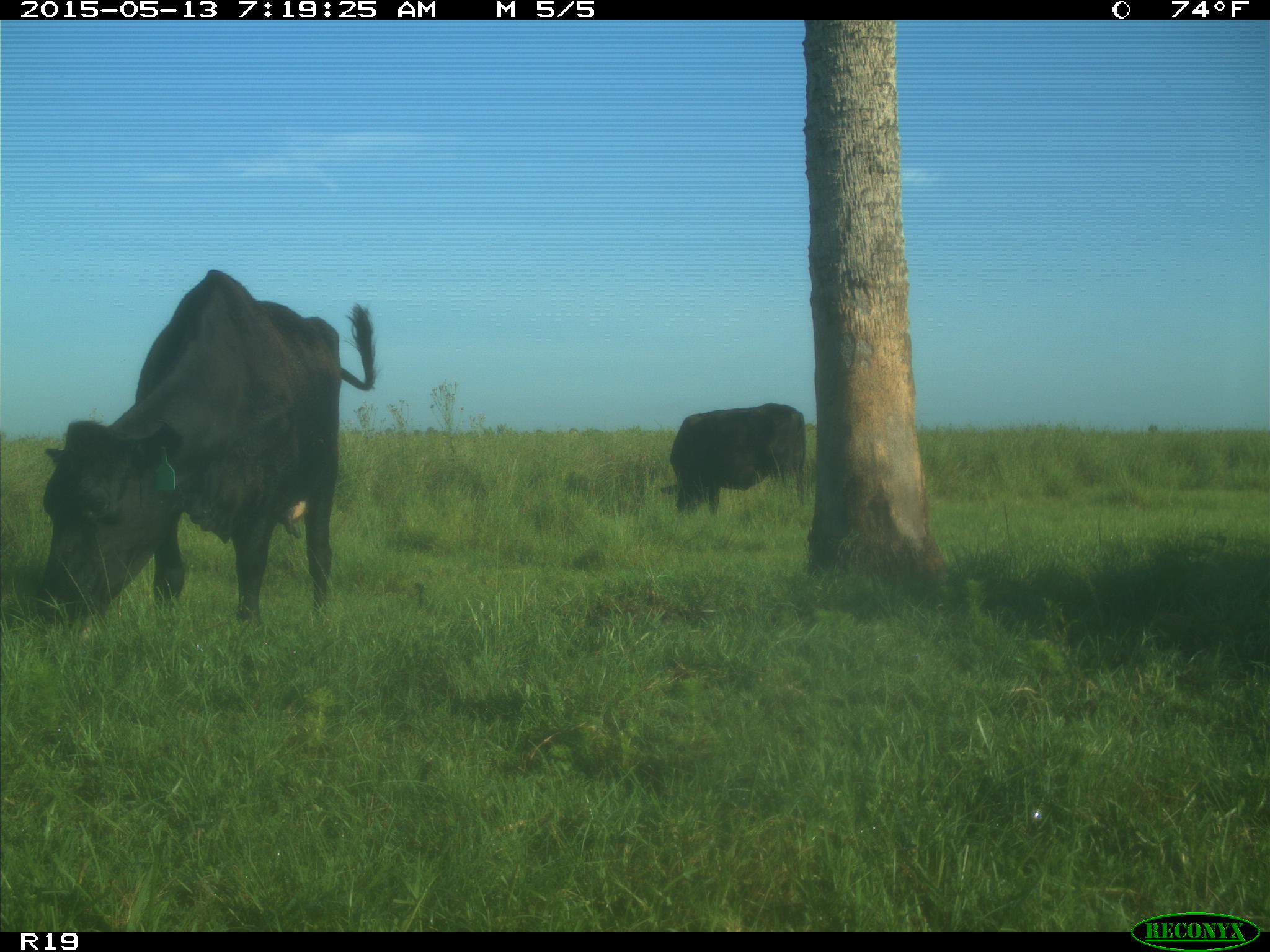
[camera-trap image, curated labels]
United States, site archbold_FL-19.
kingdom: Animalia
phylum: Chordata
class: Mammalia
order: Artiodactyla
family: Bovidae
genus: Bos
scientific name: Bos taurus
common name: domestic cow